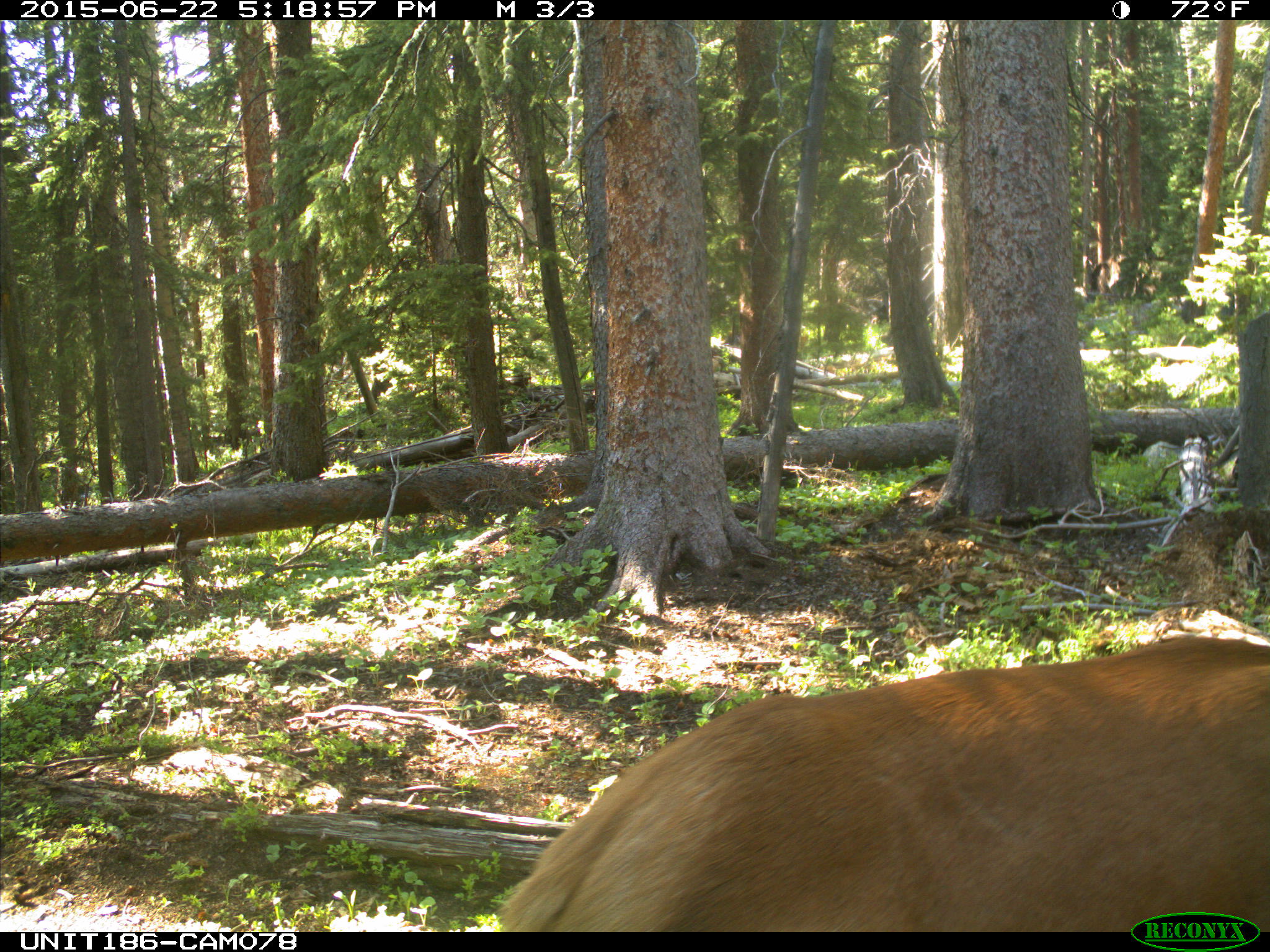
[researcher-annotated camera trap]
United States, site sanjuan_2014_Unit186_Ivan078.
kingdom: Animalia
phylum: Chordata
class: Mammalia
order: Artiodactyla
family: Cervidae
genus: Cervus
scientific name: Cervus elaphus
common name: red deer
Cervus elaphus (red deer).